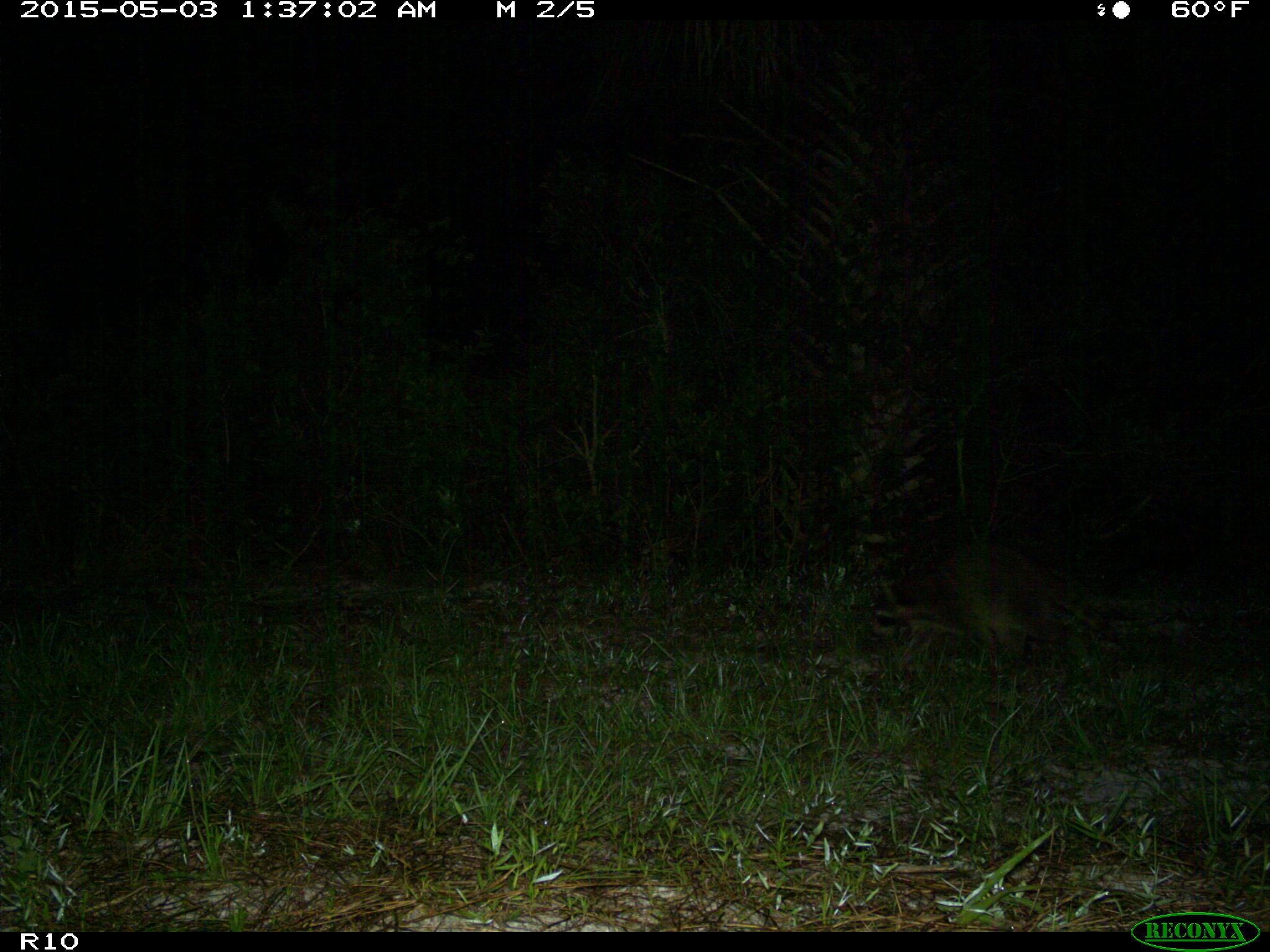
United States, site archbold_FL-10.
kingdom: Animalia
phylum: Chordata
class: Mammalia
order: Carnivora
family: Procyonidae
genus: Procyon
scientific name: Procyon lotor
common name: common raccoon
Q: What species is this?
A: Procyon lotor (common raccoon).